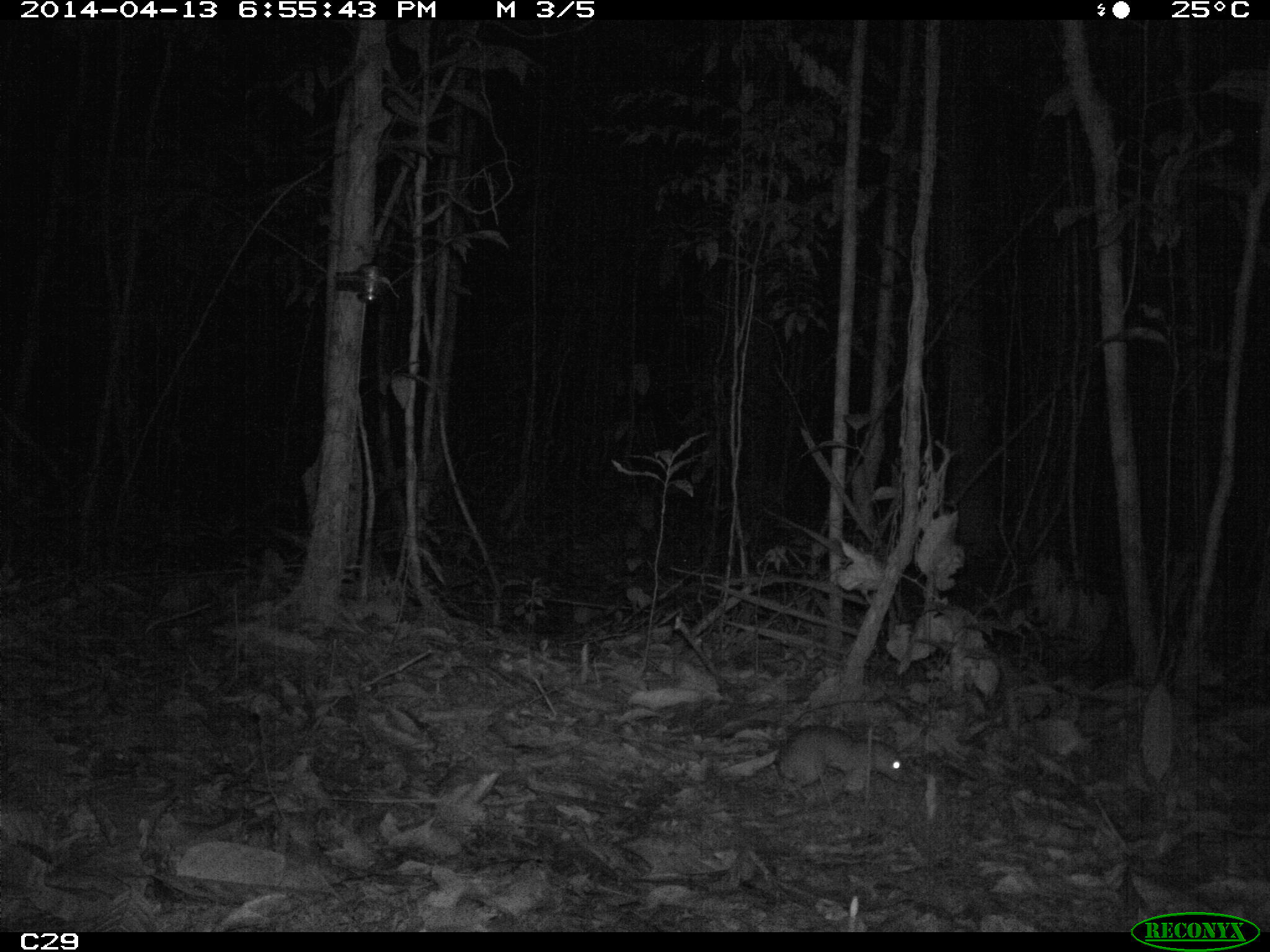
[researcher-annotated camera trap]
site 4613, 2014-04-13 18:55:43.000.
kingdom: Animalia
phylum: Chordata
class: Mammalia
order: Rodentia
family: Muridae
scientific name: Muridae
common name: mice, rats, and gerbils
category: unknown mouse or rat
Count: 1.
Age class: adult.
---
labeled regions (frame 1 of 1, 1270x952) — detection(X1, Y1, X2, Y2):
unknown mouse or rat: detection(773, 725, 912, 795)